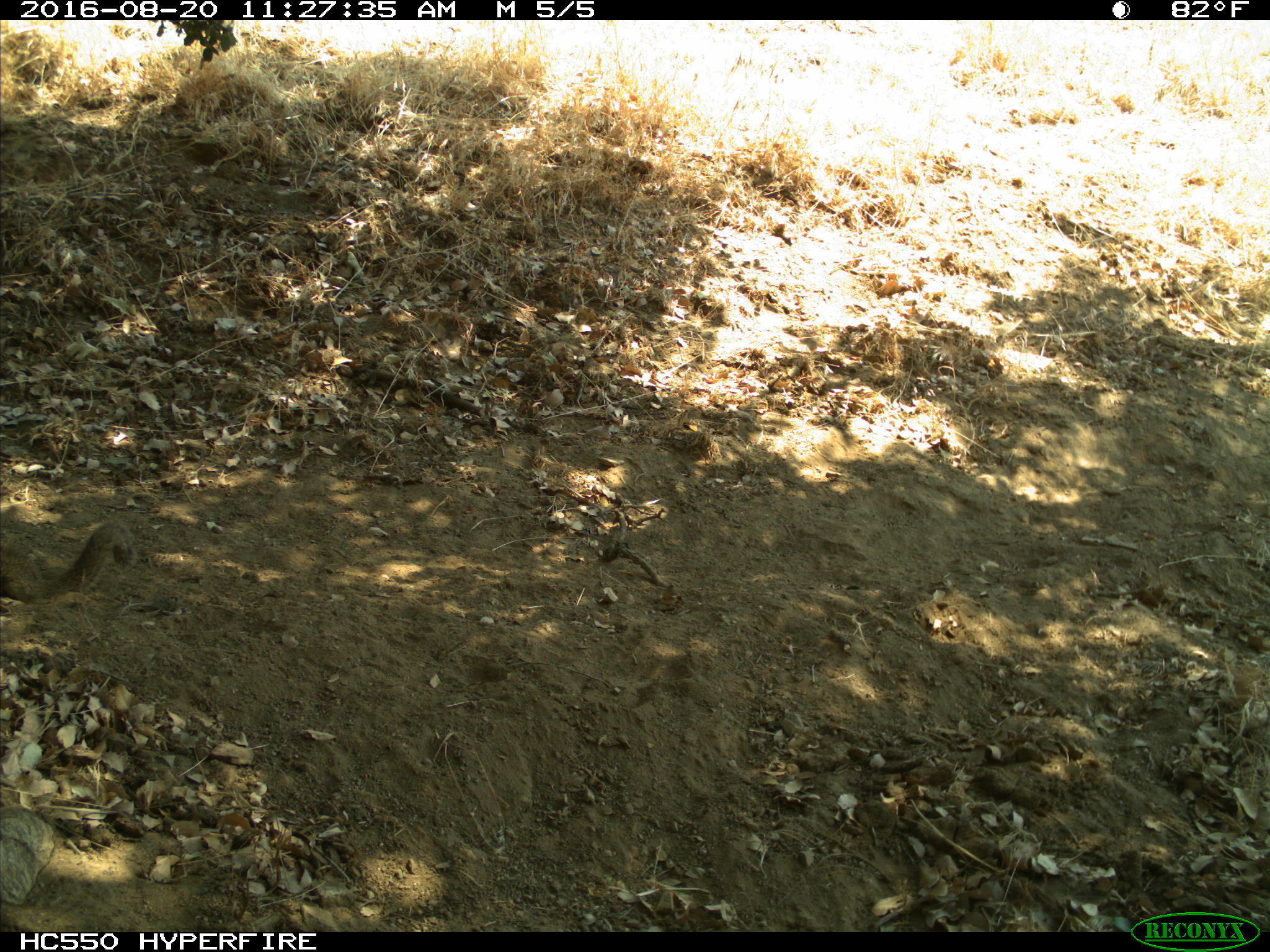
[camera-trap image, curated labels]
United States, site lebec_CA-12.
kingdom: Animalia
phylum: Chordata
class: Mammalia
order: Rodentia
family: Sciuridae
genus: Otospermophilus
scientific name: Otospermophilus beecheyi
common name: california ground squirrel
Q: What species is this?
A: Otospermophilus beecheyi (california ground squirrel).